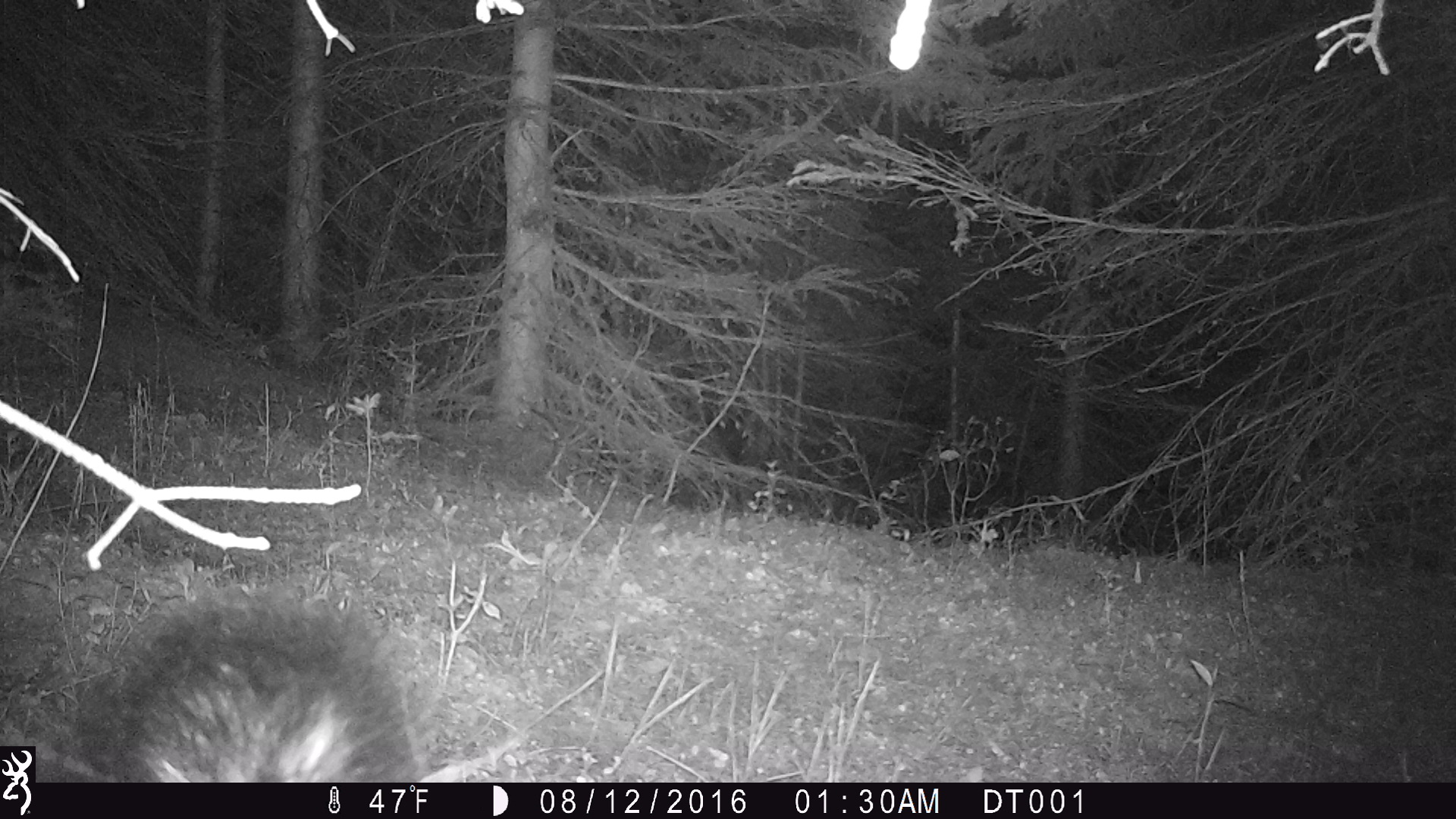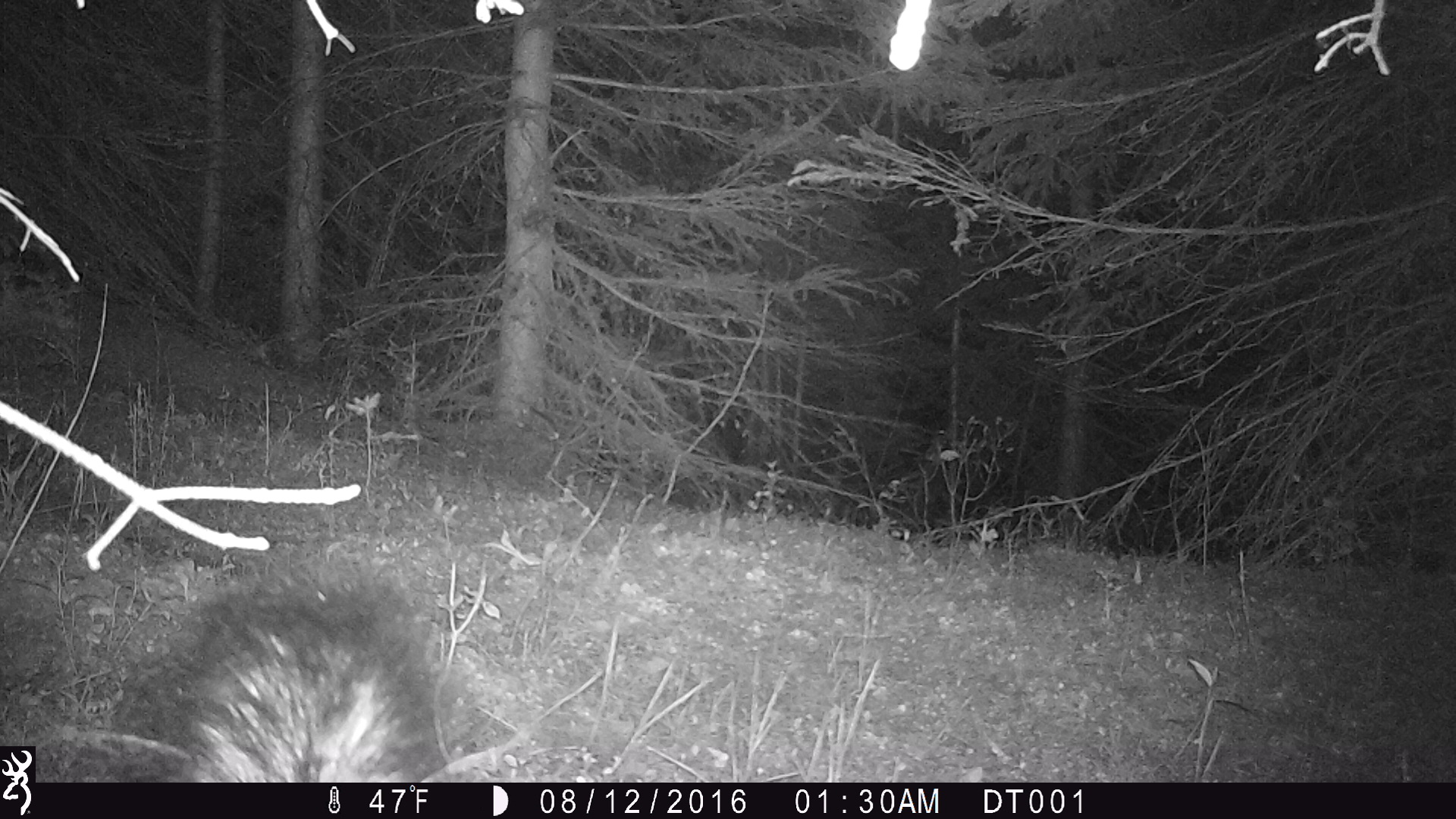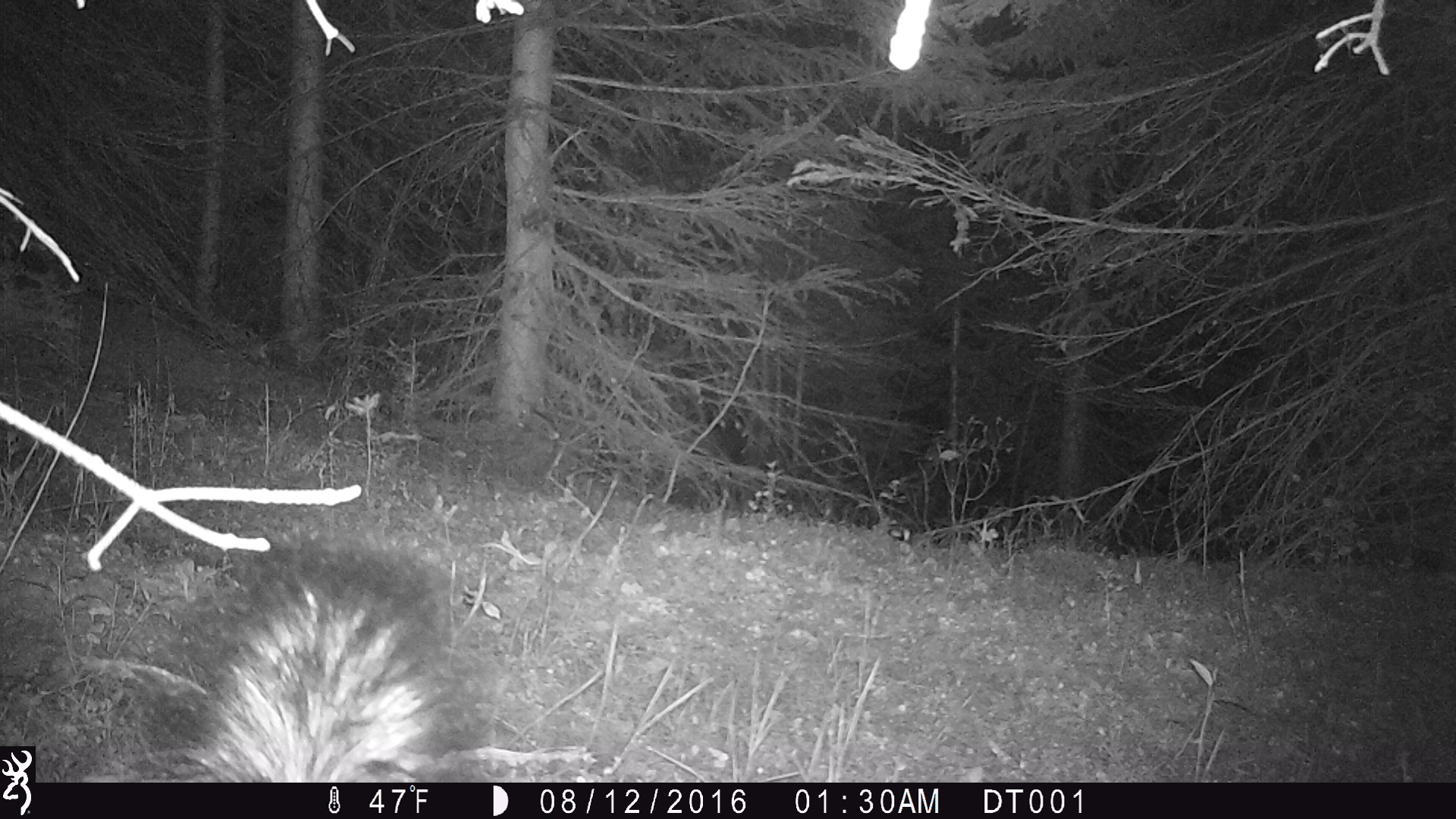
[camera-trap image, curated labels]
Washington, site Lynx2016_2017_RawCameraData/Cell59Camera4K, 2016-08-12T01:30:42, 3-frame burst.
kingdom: Animalia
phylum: Chordata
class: Mammalia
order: Carnivora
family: Mephitidae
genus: Mephitis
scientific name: Mephitis mephitis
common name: striped skunk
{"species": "Mephitis mephitis (striped skunk)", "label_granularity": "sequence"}